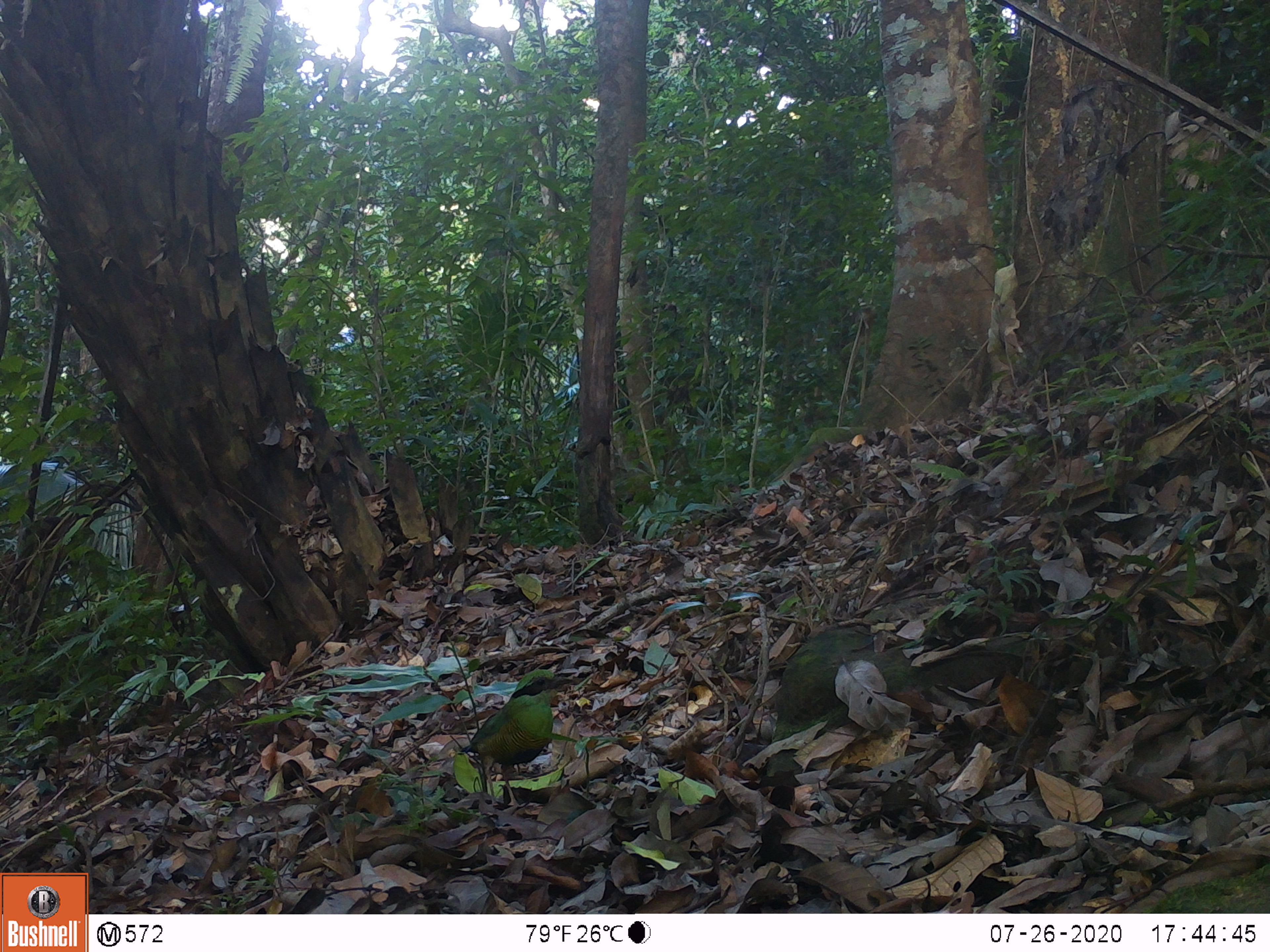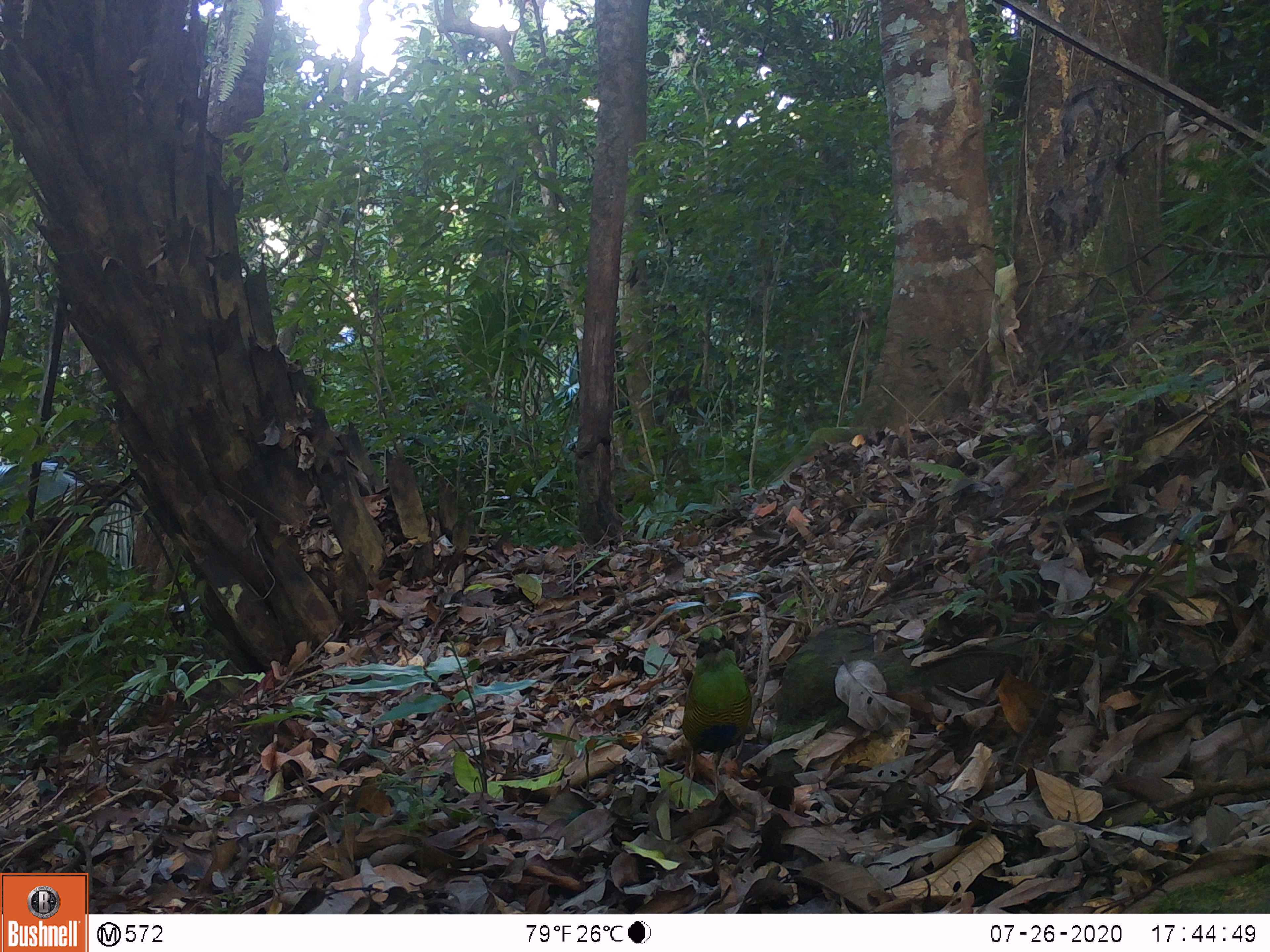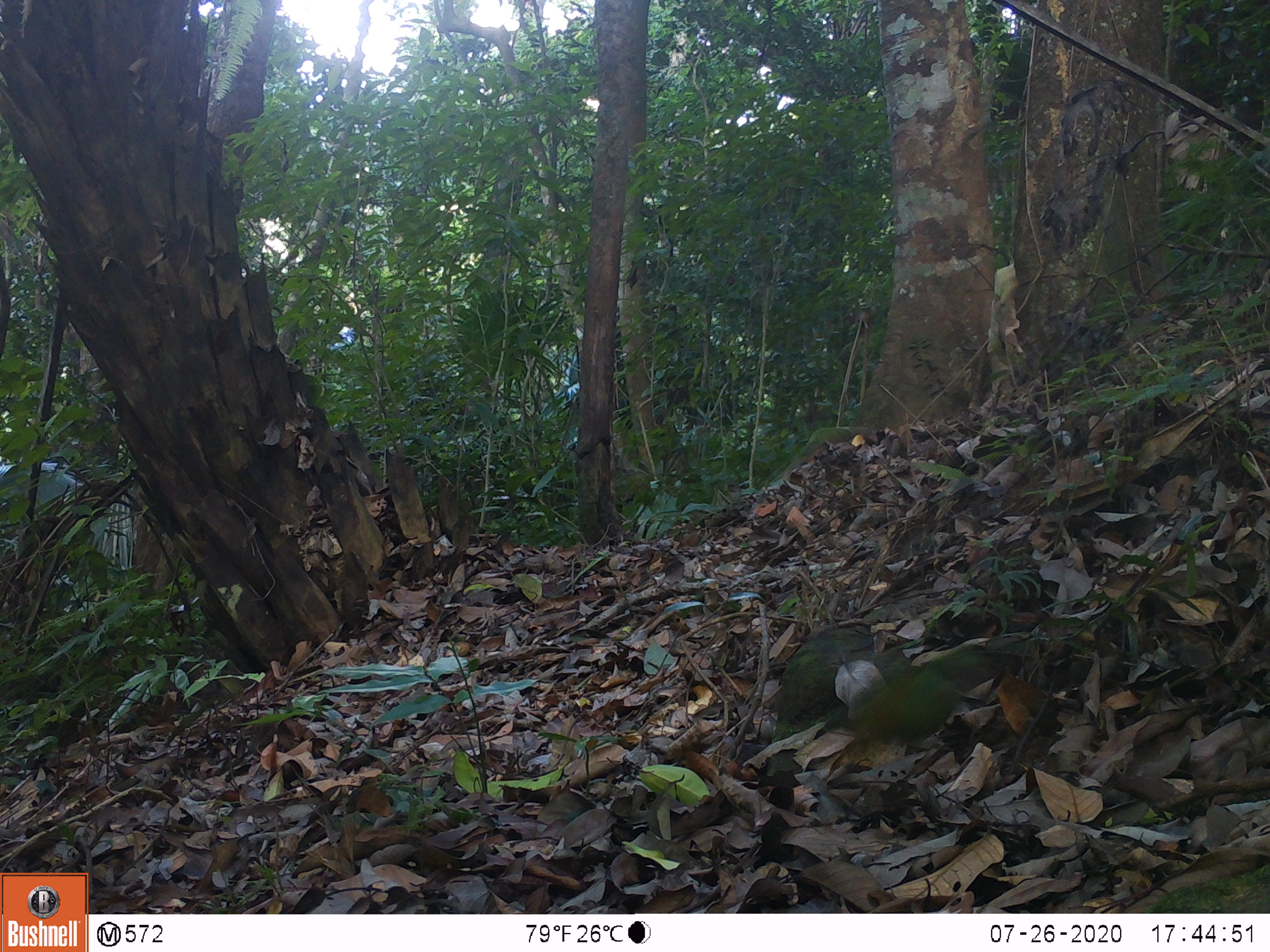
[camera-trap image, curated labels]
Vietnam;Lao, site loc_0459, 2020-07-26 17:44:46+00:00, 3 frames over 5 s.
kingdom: Animalia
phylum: Chordata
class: Aves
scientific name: Aves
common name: bird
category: unidentified bird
Unidentified bird (bird) (Aves). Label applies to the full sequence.